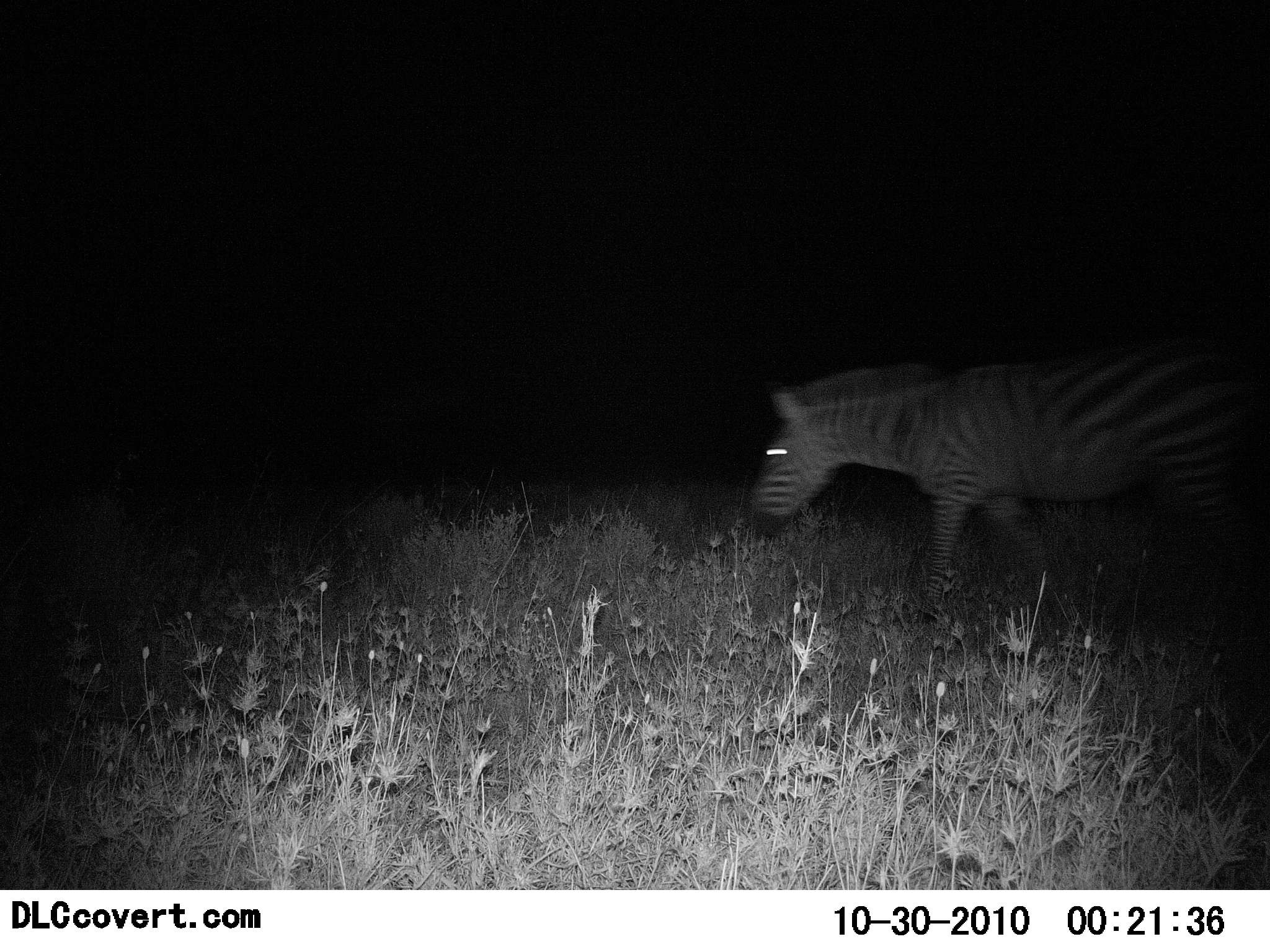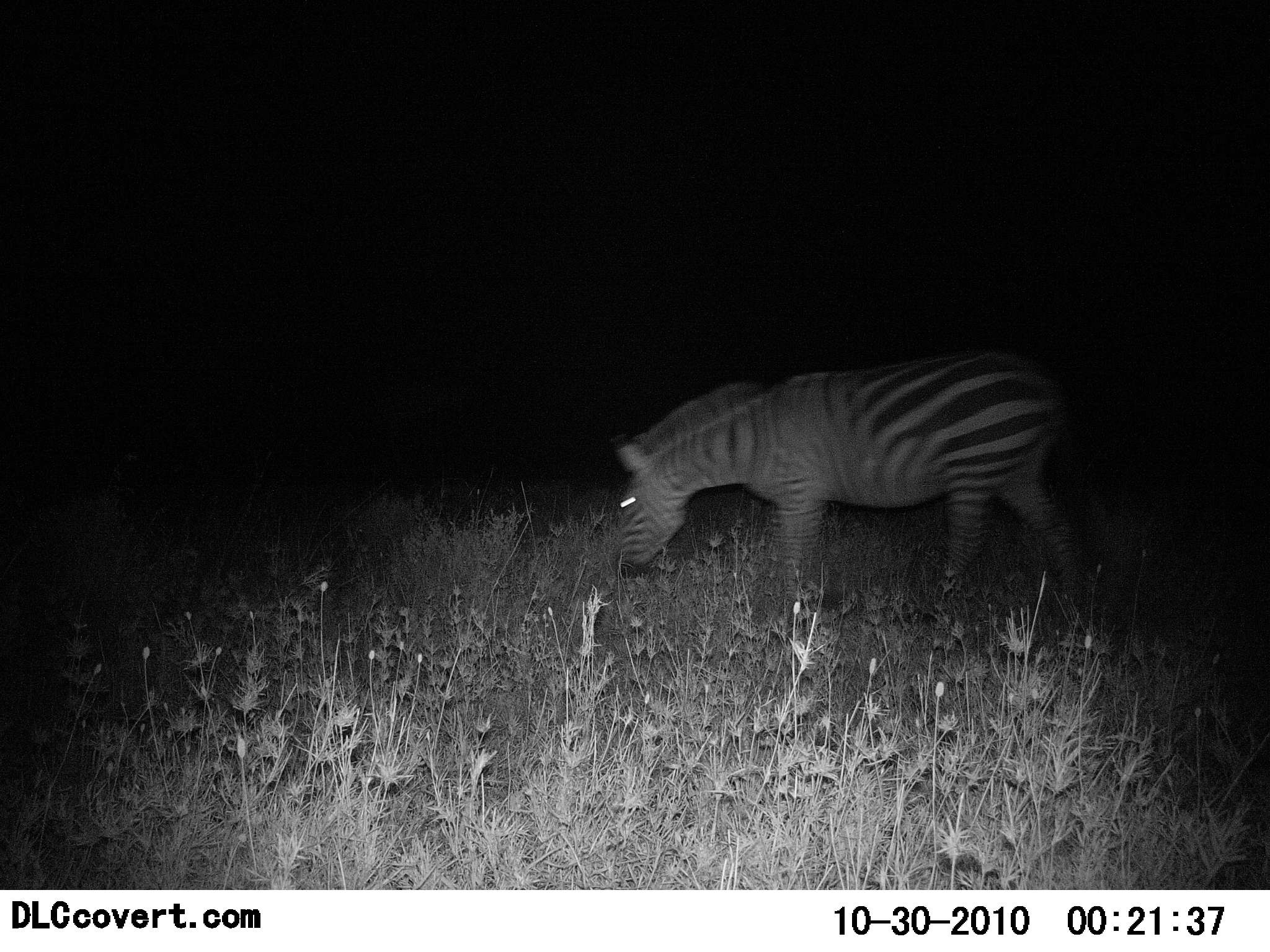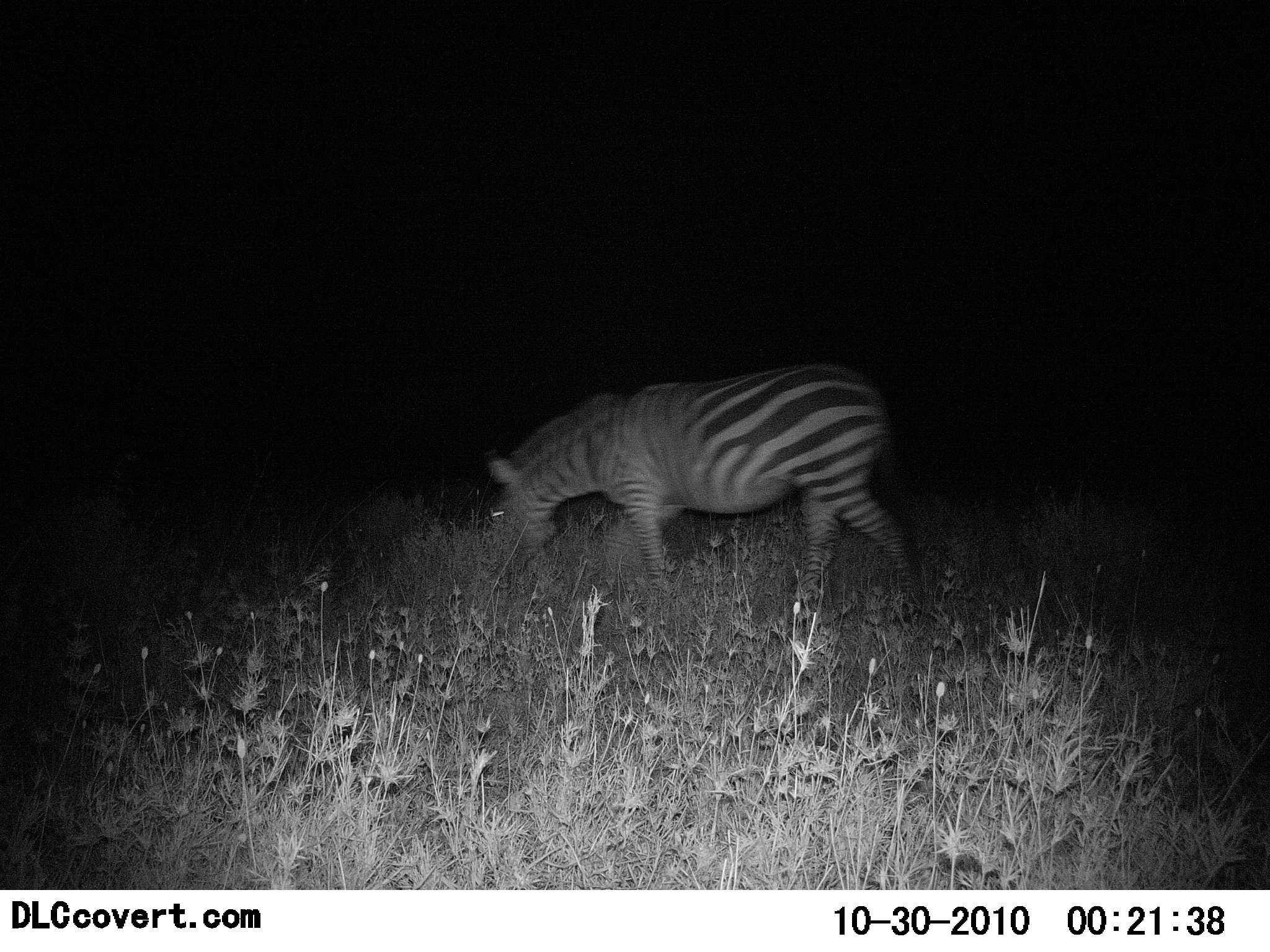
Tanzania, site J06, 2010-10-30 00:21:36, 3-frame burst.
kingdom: Animalia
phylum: Chordata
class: Mammalia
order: Perissodactyla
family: Equidae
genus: Equus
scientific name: Equus quagga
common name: plains zebra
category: zebra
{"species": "zebra (plains zebra) (Equus quagga)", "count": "1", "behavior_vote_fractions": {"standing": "0%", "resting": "0%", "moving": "100%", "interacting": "0%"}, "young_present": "0%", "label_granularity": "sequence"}